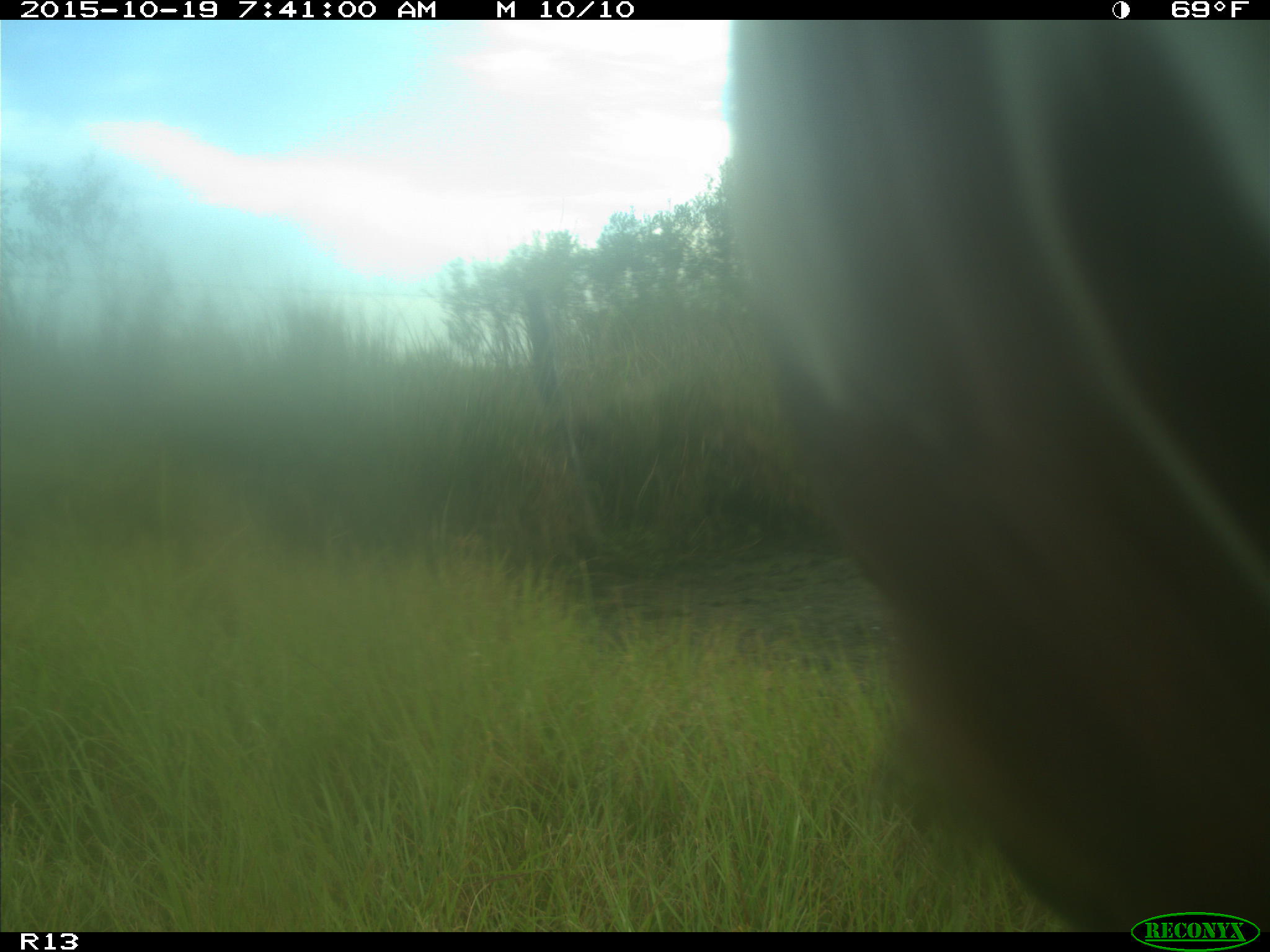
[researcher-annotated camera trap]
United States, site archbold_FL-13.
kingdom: Animalia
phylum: Chordata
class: Mammalia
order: Artiodactyla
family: Bovidae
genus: Bos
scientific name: Bos taurus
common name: domestic cow